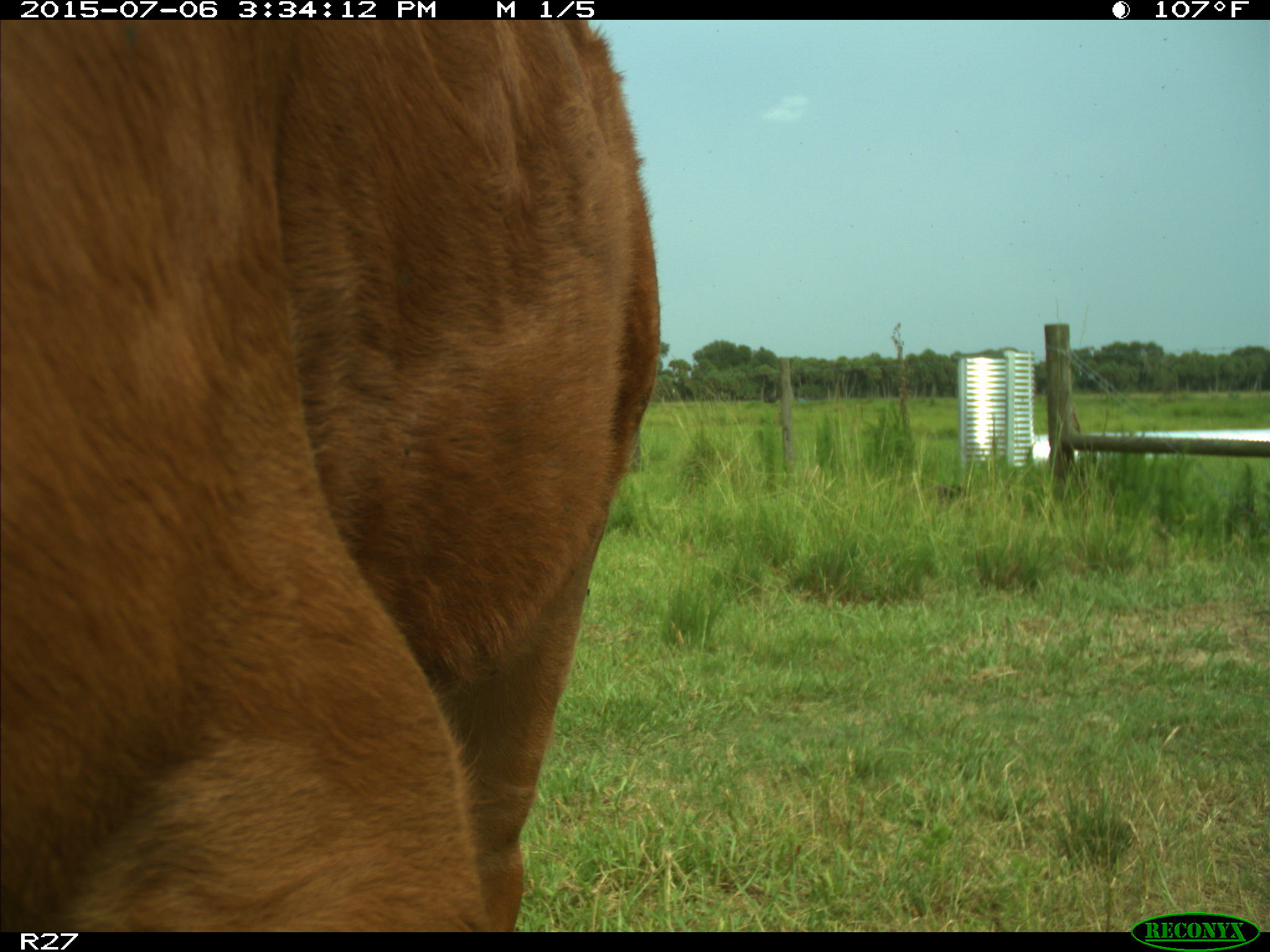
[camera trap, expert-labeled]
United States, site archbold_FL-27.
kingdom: Animalia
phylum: Chordata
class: Mammalia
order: Artiodactyla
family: Bovidae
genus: Bos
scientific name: Bos taurus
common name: domestic cow